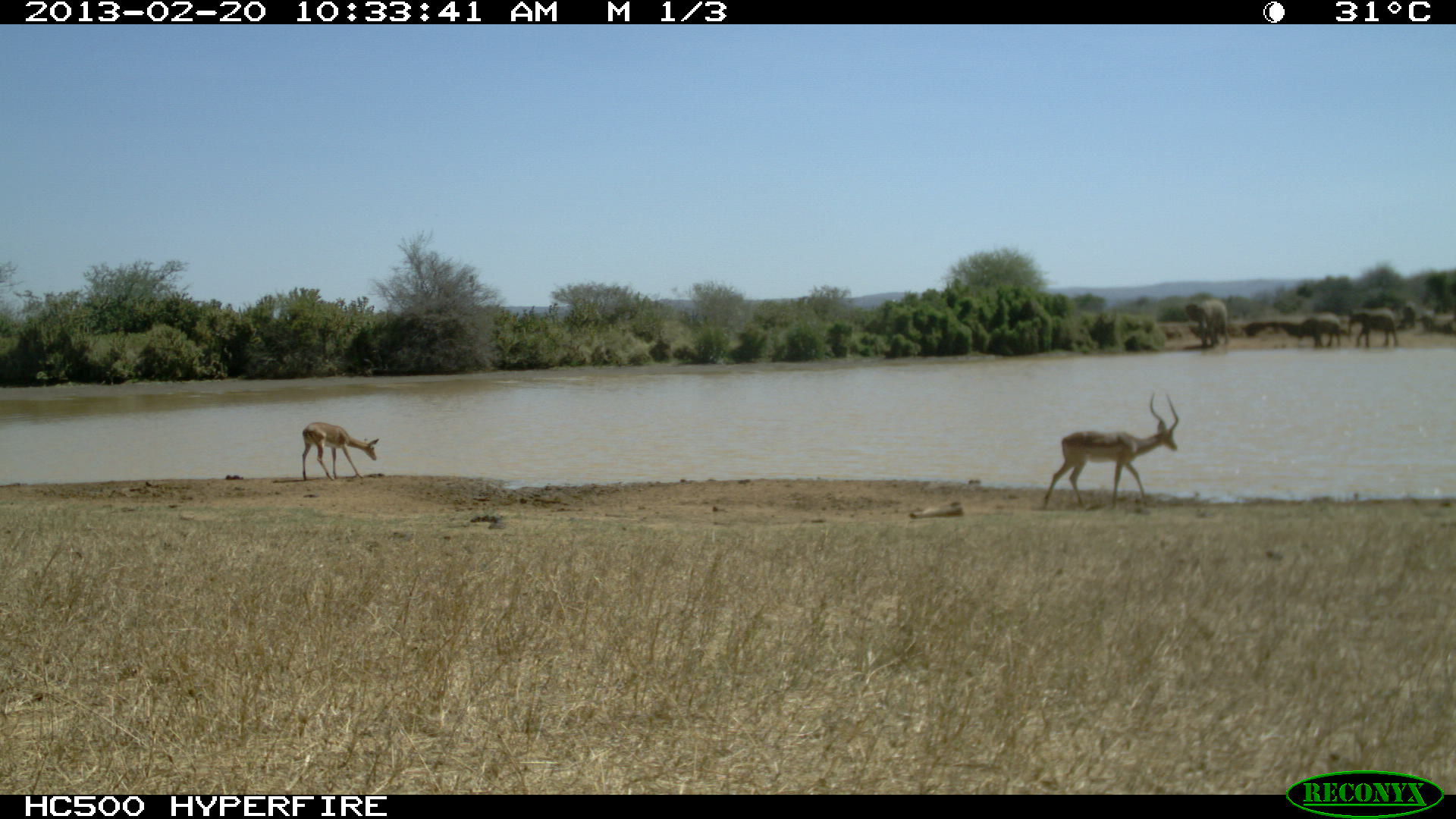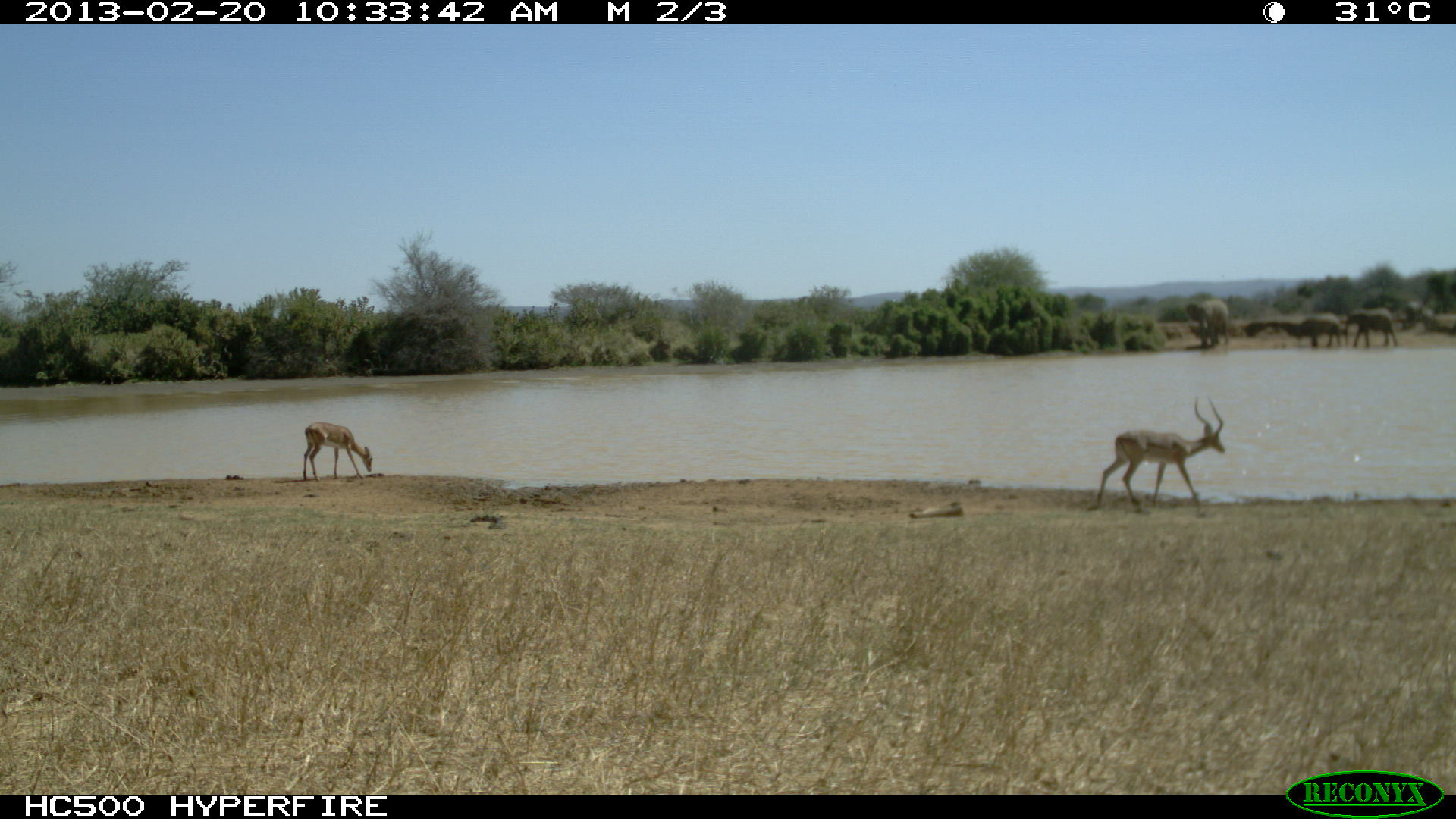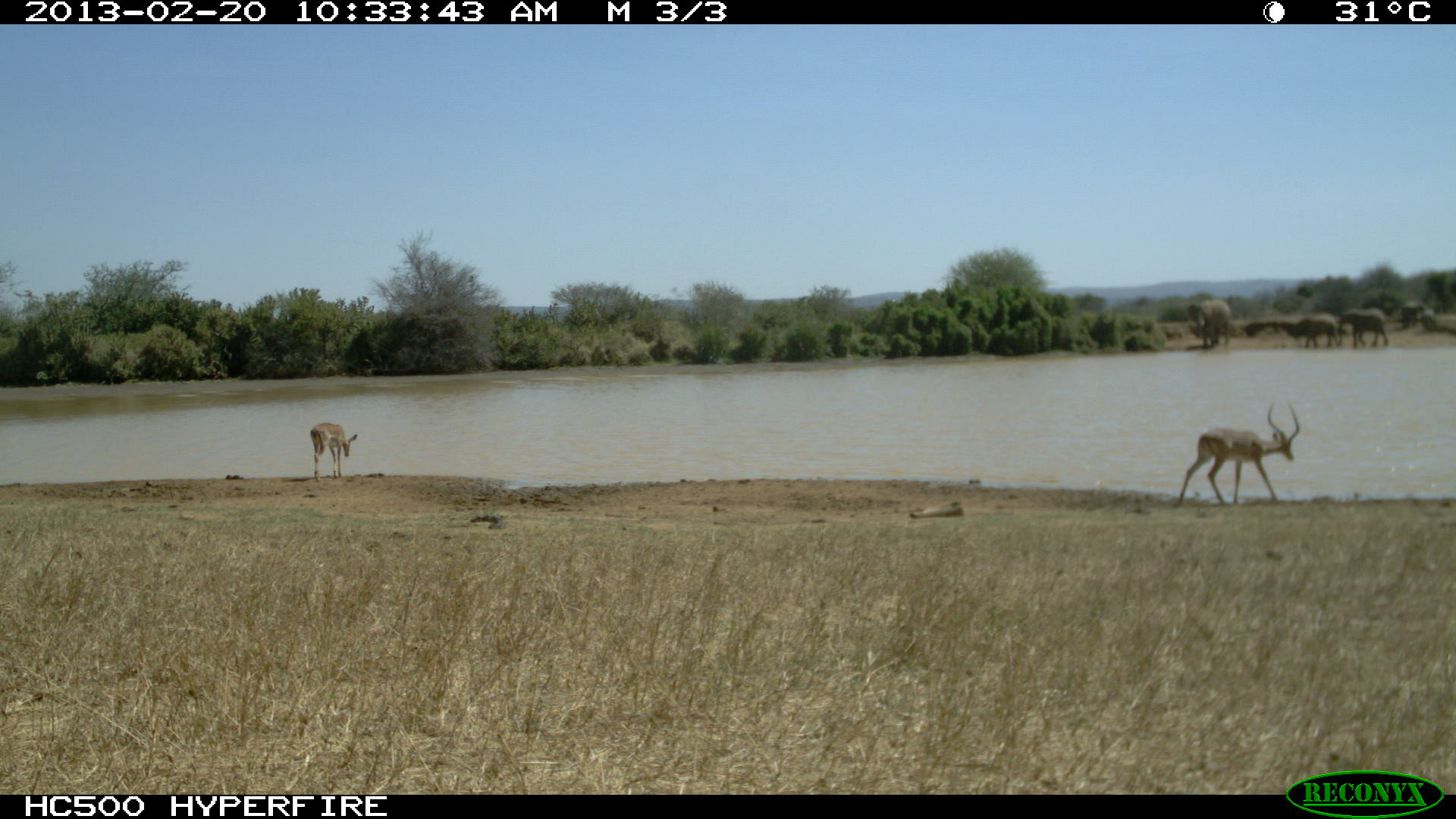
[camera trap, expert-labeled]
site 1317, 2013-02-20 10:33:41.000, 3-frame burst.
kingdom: Animalia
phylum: Chordata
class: Mammalia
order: Artiodactyla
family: Bovidae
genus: Aepyceros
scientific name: Aepyceros melampus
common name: impala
Aepyceros melampus (impala), count 2.